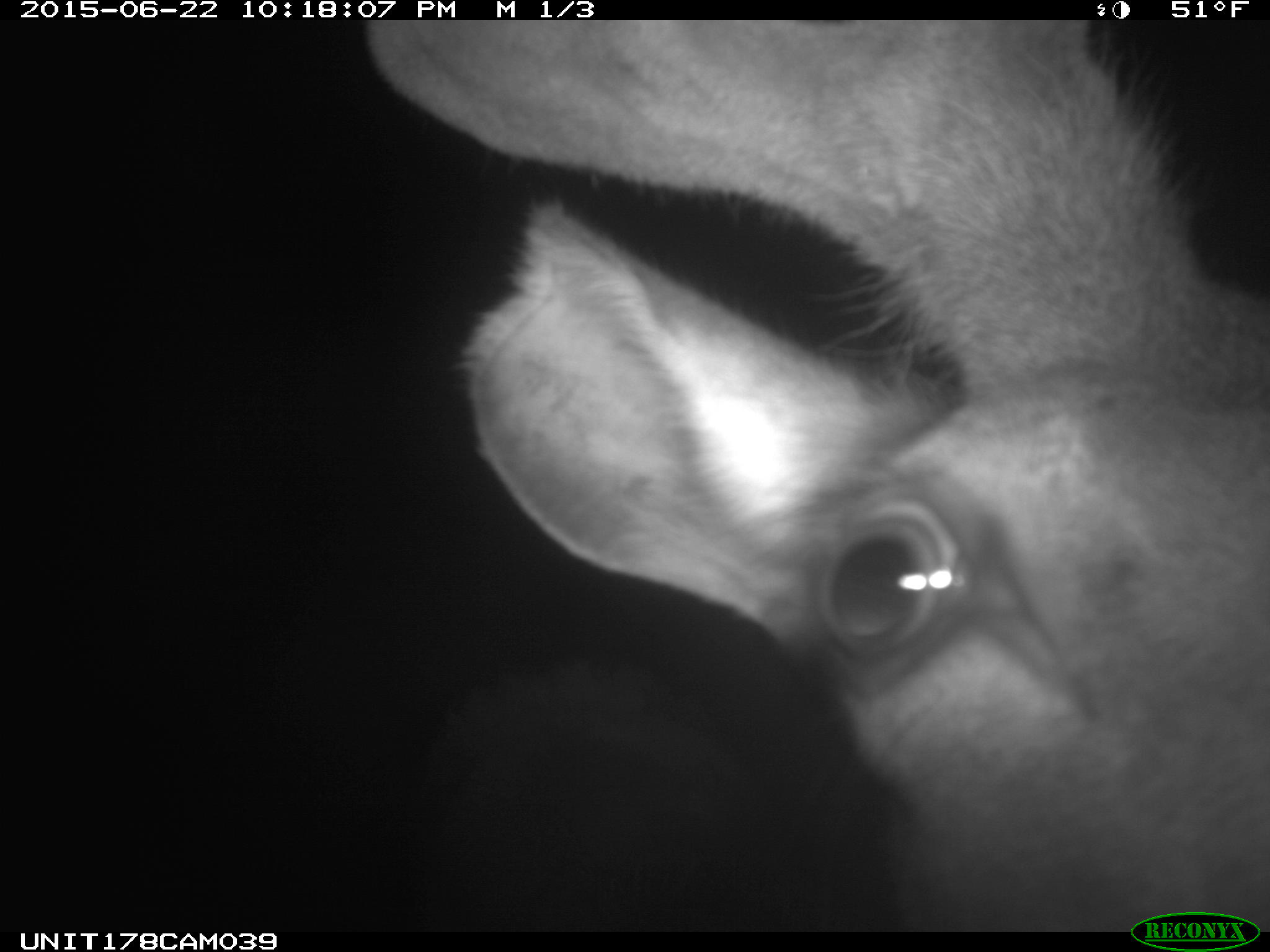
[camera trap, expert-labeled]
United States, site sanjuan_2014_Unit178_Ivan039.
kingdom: Animalia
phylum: Chordata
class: Mammalia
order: Artiodactyla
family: Cervidae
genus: Cervus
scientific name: Cervus elaphus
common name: red deer